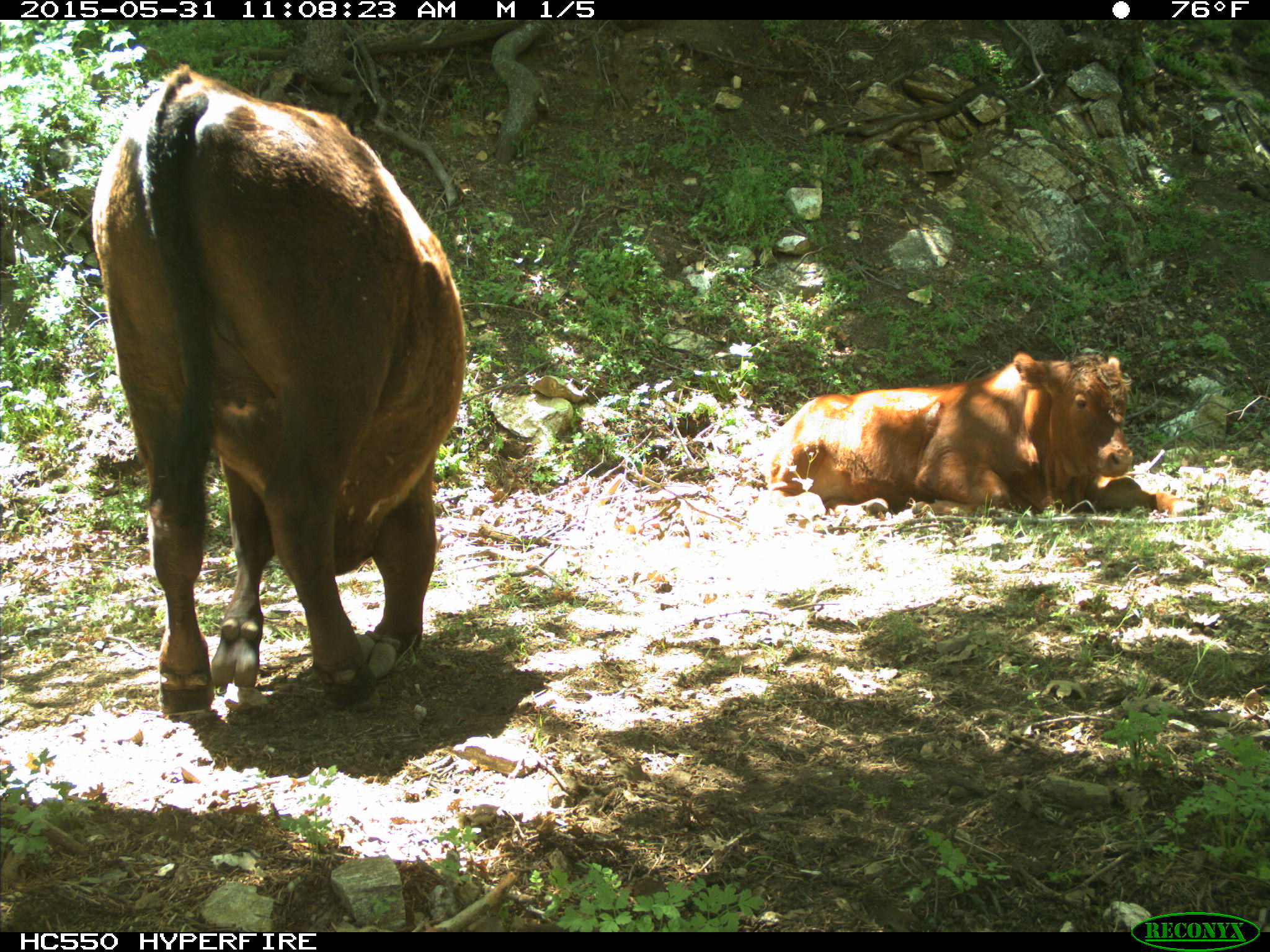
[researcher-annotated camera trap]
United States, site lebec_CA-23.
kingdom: Animalia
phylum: Chordata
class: Mammalia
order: Artiodactyla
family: Bovidae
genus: Bos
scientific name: Bos taurus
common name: domestic cow